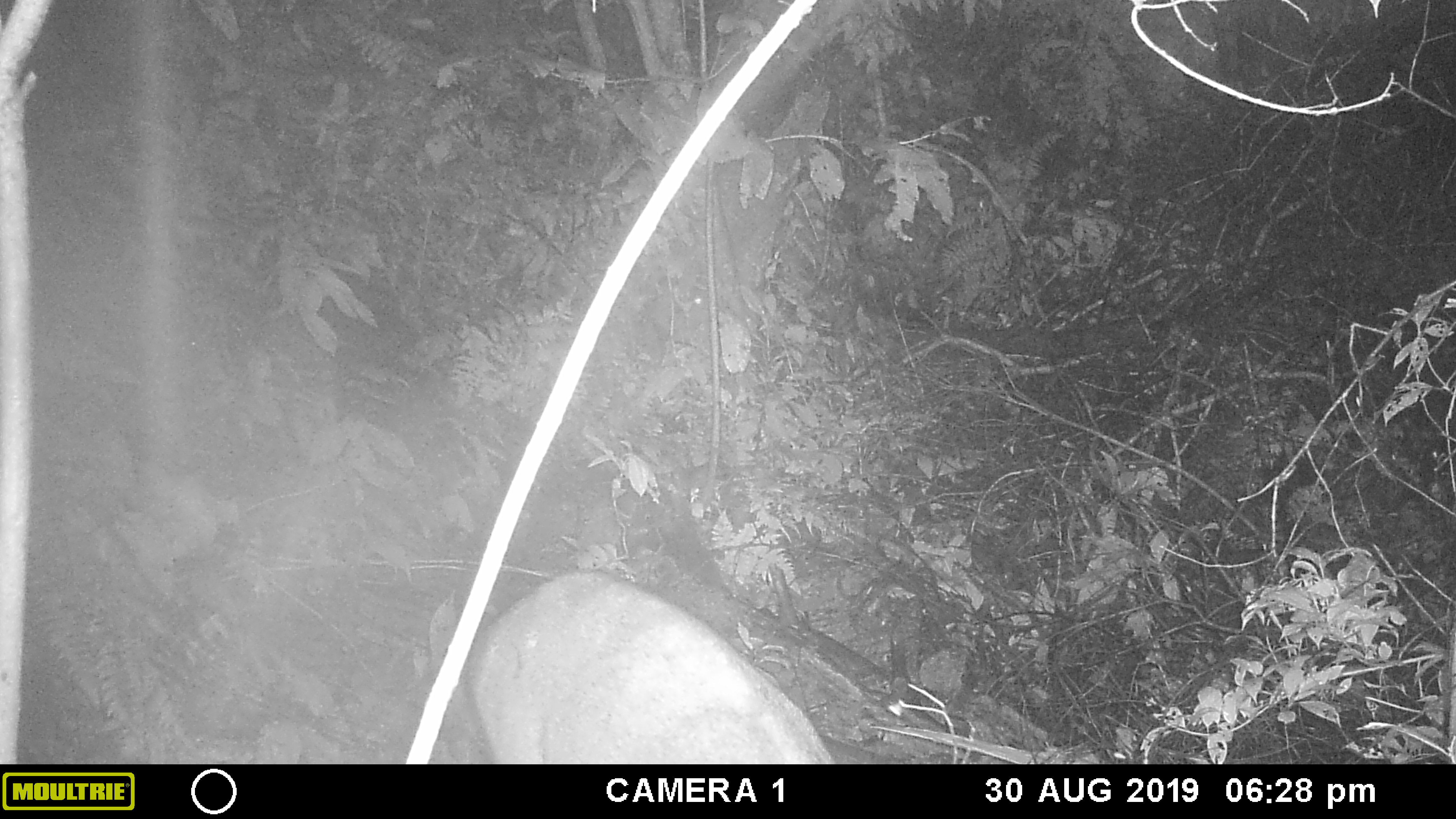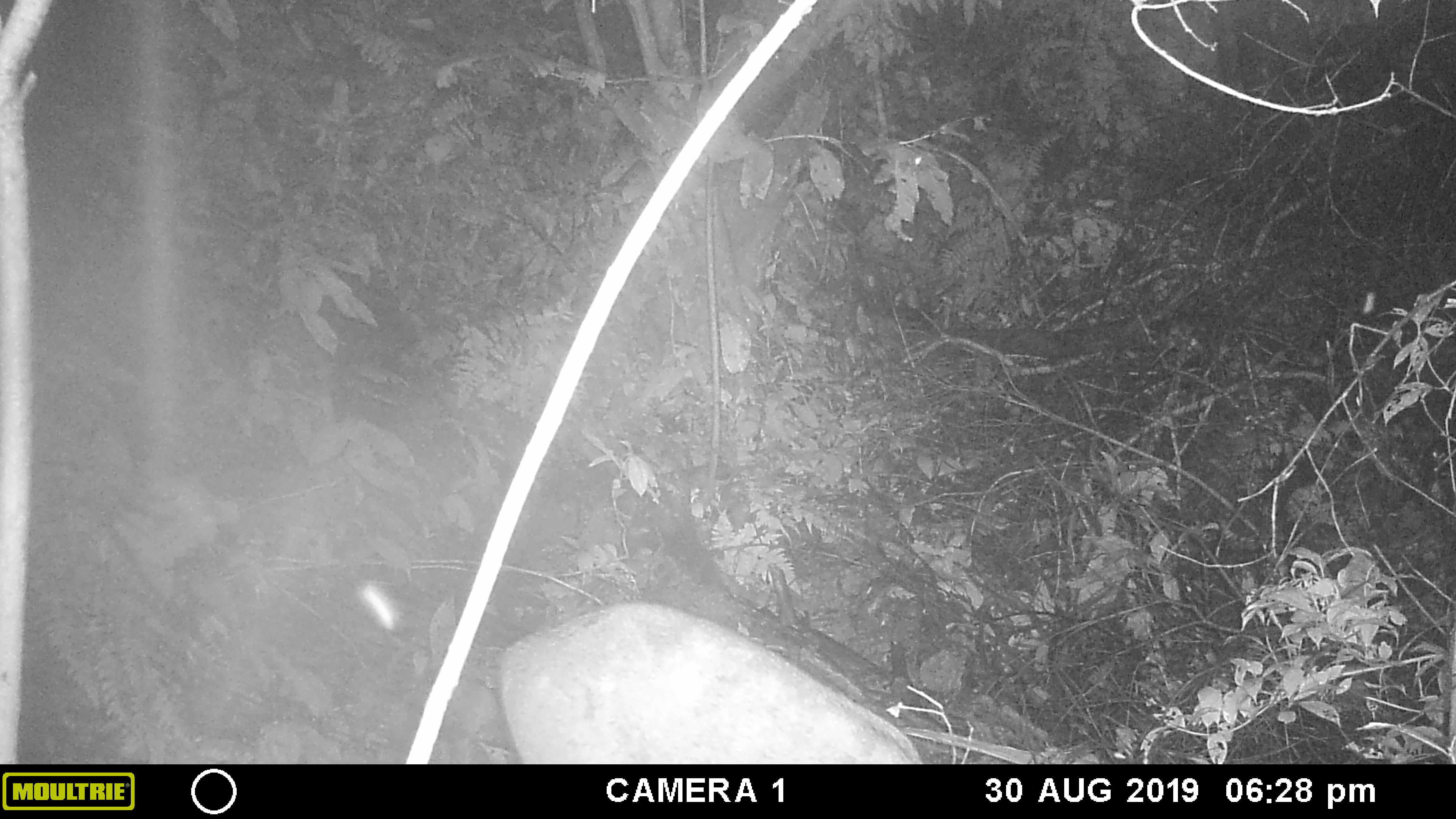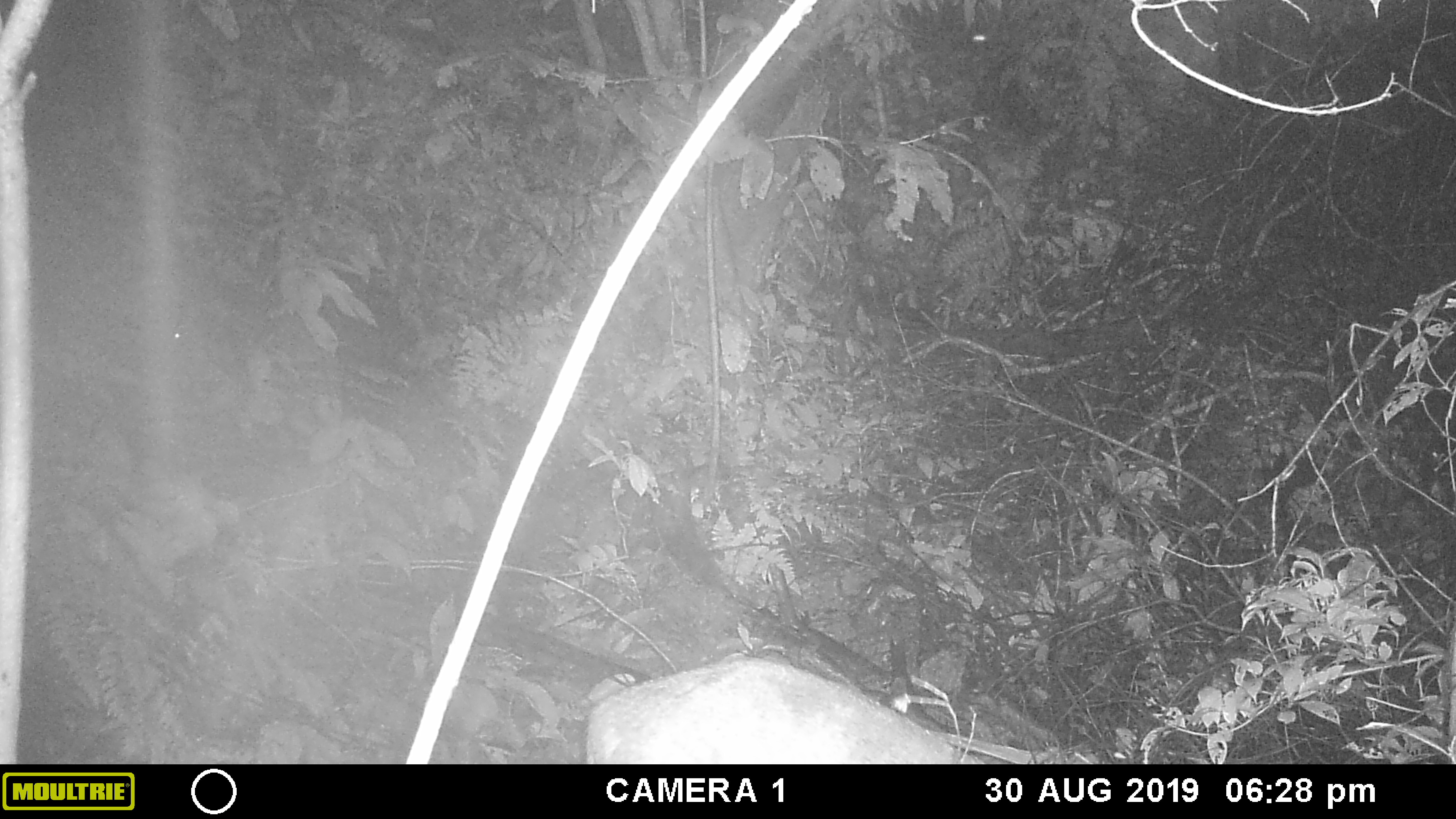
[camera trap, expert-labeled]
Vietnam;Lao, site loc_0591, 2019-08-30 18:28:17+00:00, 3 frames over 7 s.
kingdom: Animalia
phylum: Chordata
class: Mammalia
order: Artiodactyla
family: Suidae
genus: Sus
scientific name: Sus scrofa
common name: eurasian wild pig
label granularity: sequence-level